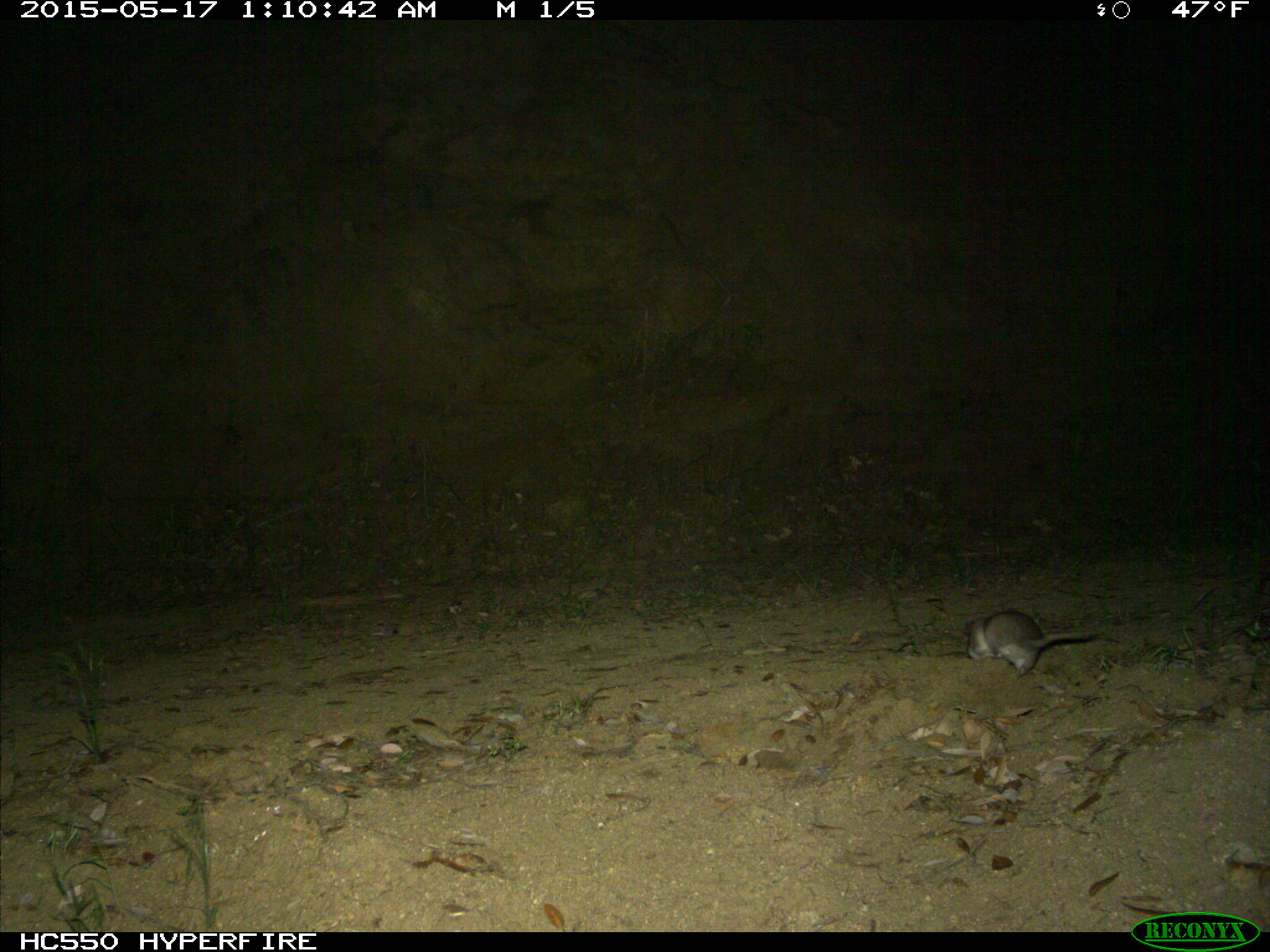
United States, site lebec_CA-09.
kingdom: Animalia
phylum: Chordata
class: Mammalia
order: Rodentia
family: Cricetidae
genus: Neotoma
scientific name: Neotoma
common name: pack rat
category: unidentified pack rat